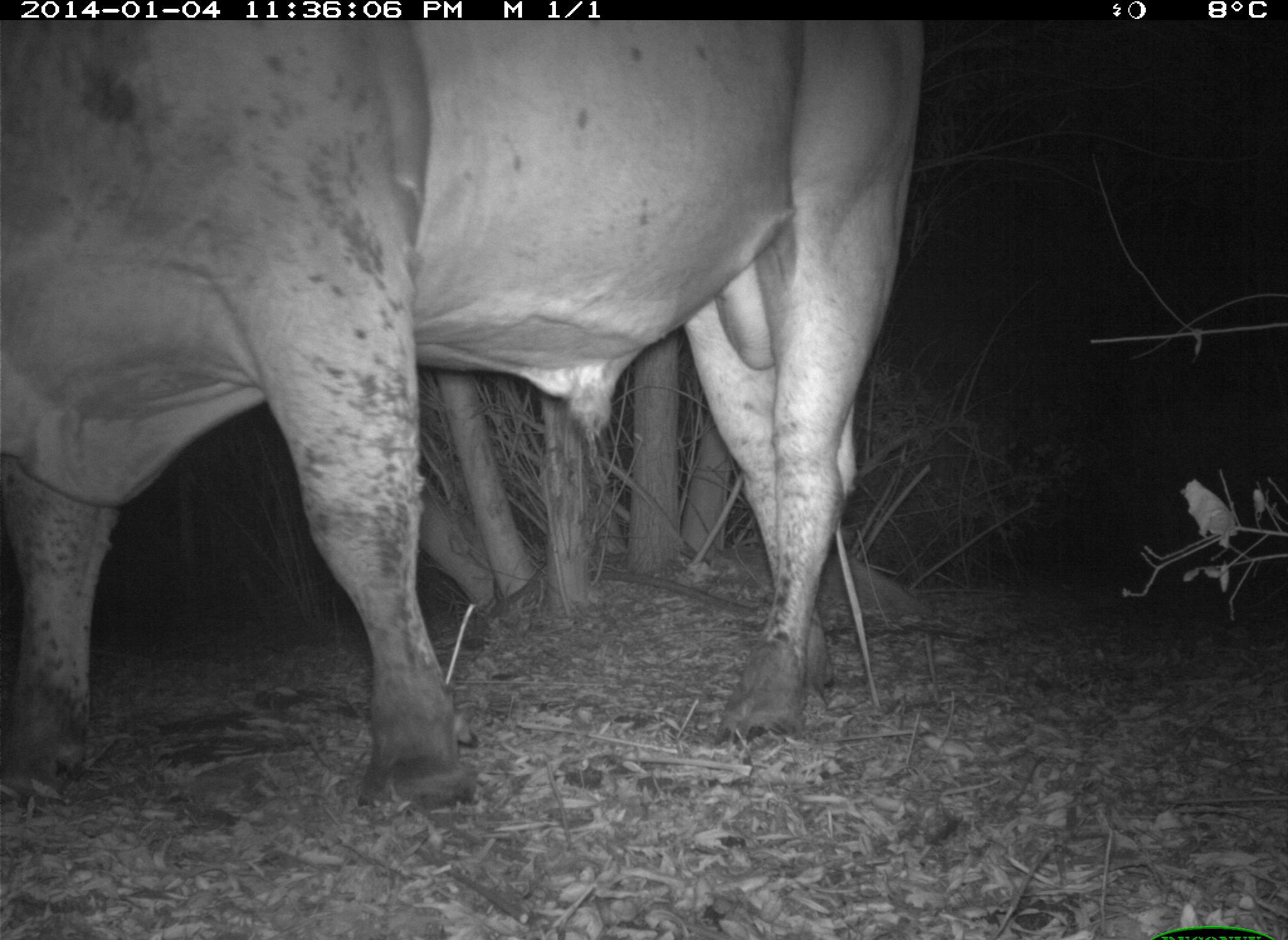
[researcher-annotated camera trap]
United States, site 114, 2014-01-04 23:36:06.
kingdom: Animalia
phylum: Chordata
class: Mammalia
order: Artiodactyla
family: Bovidae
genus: Bos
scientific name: Bos taurus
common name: cow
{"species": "cow (Bos taurus)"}